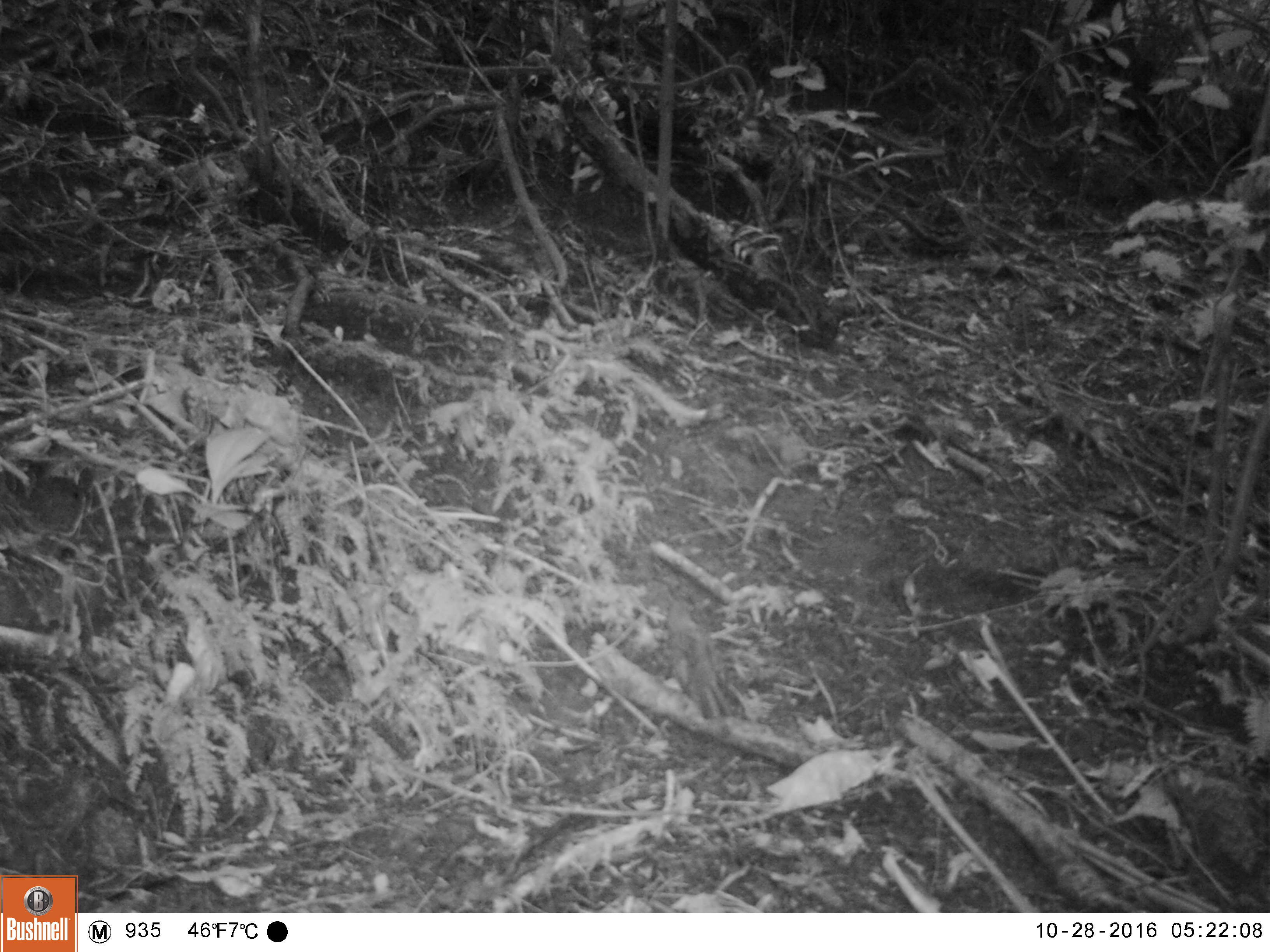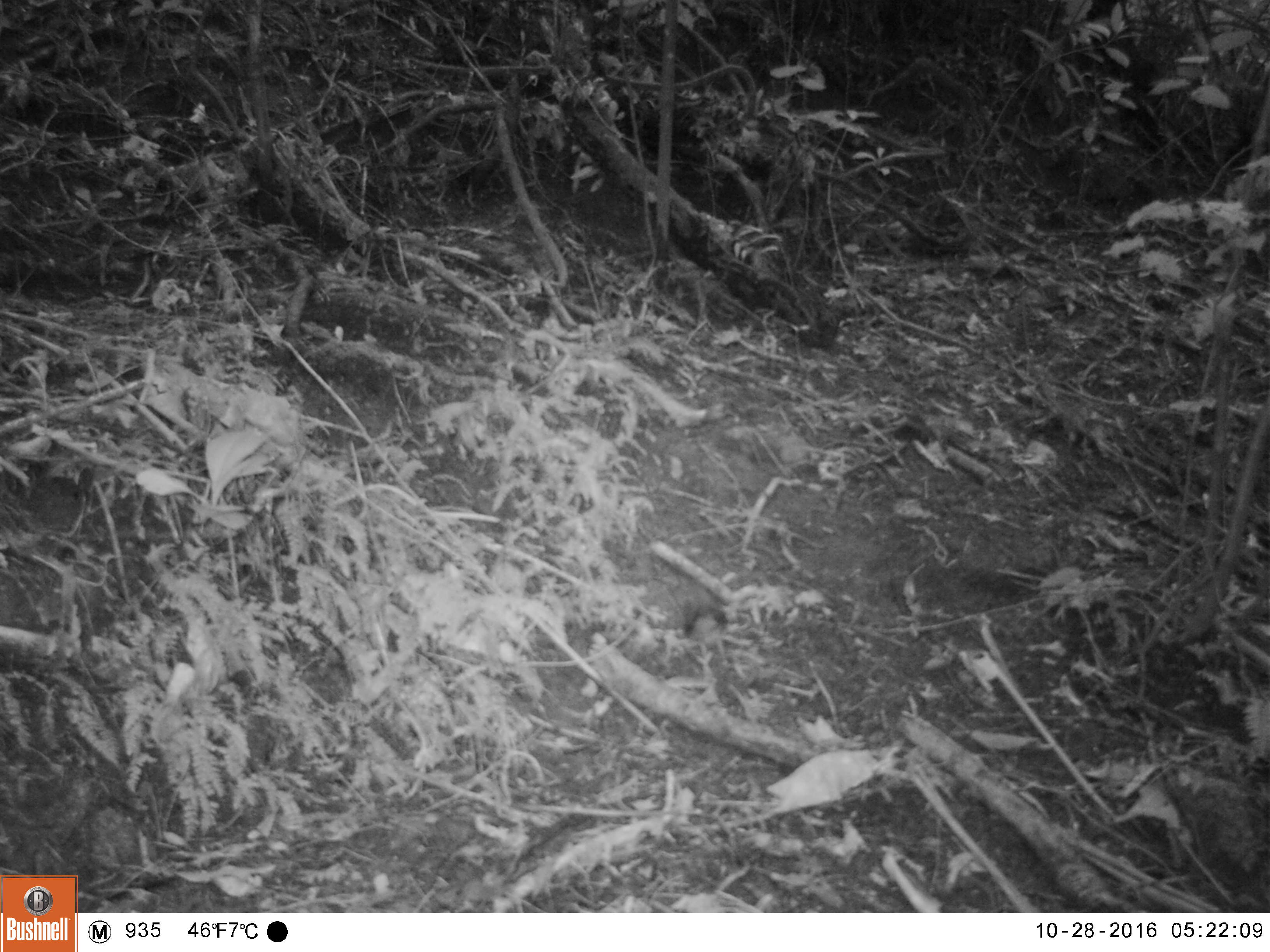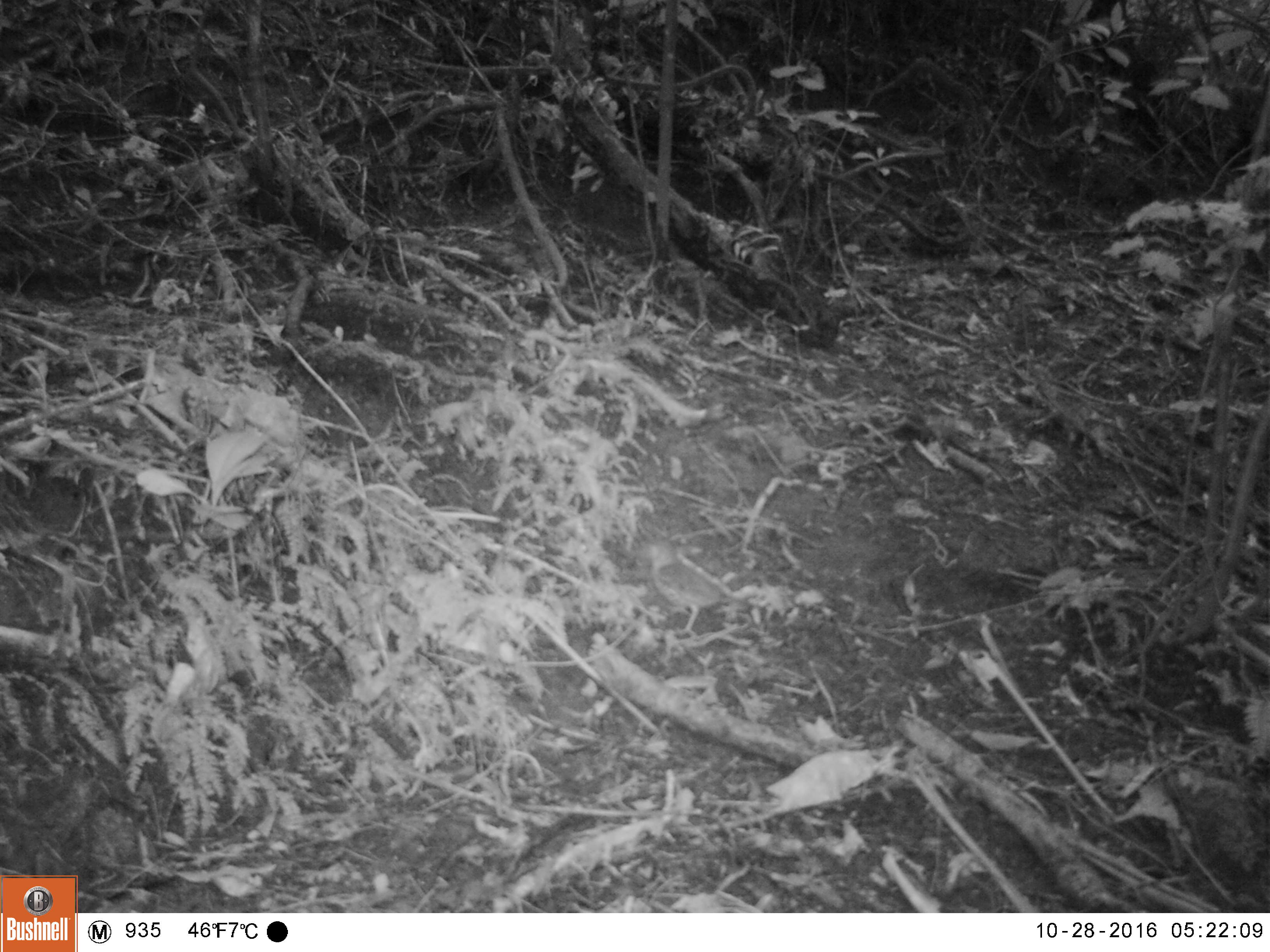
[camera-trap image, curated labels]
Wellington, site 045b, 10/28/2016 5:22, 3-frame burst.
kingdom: Animalia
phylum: Chordata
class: Aves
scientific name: Aves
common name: bird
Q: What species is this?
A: Bird (Aves).